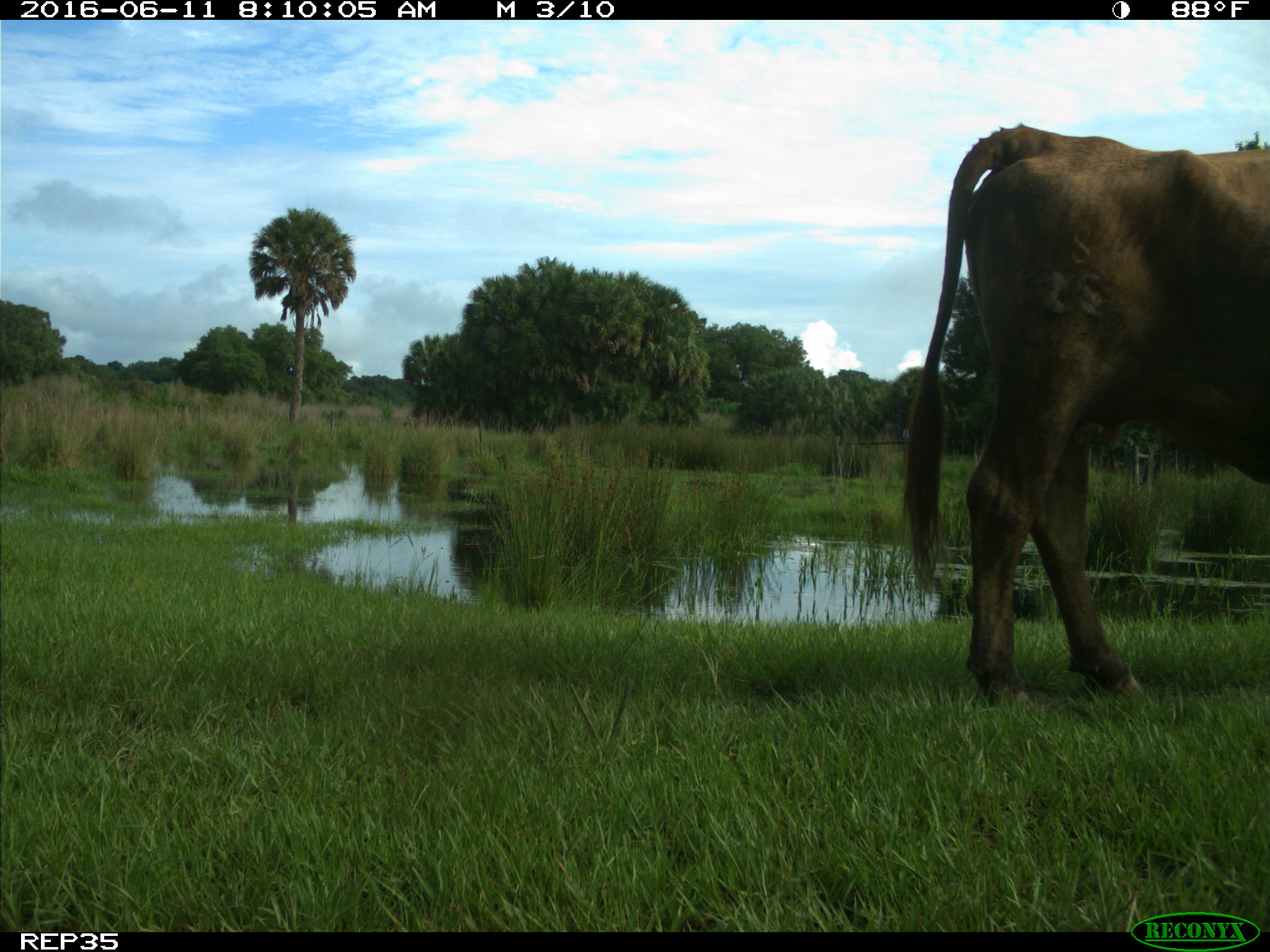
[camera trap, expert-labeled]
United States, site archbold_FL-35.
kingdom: Animalia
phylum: Chordata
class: Mammalia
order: Artiodactyla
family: Bovidae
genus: Bos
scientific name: Bos taurus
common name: domestic cow